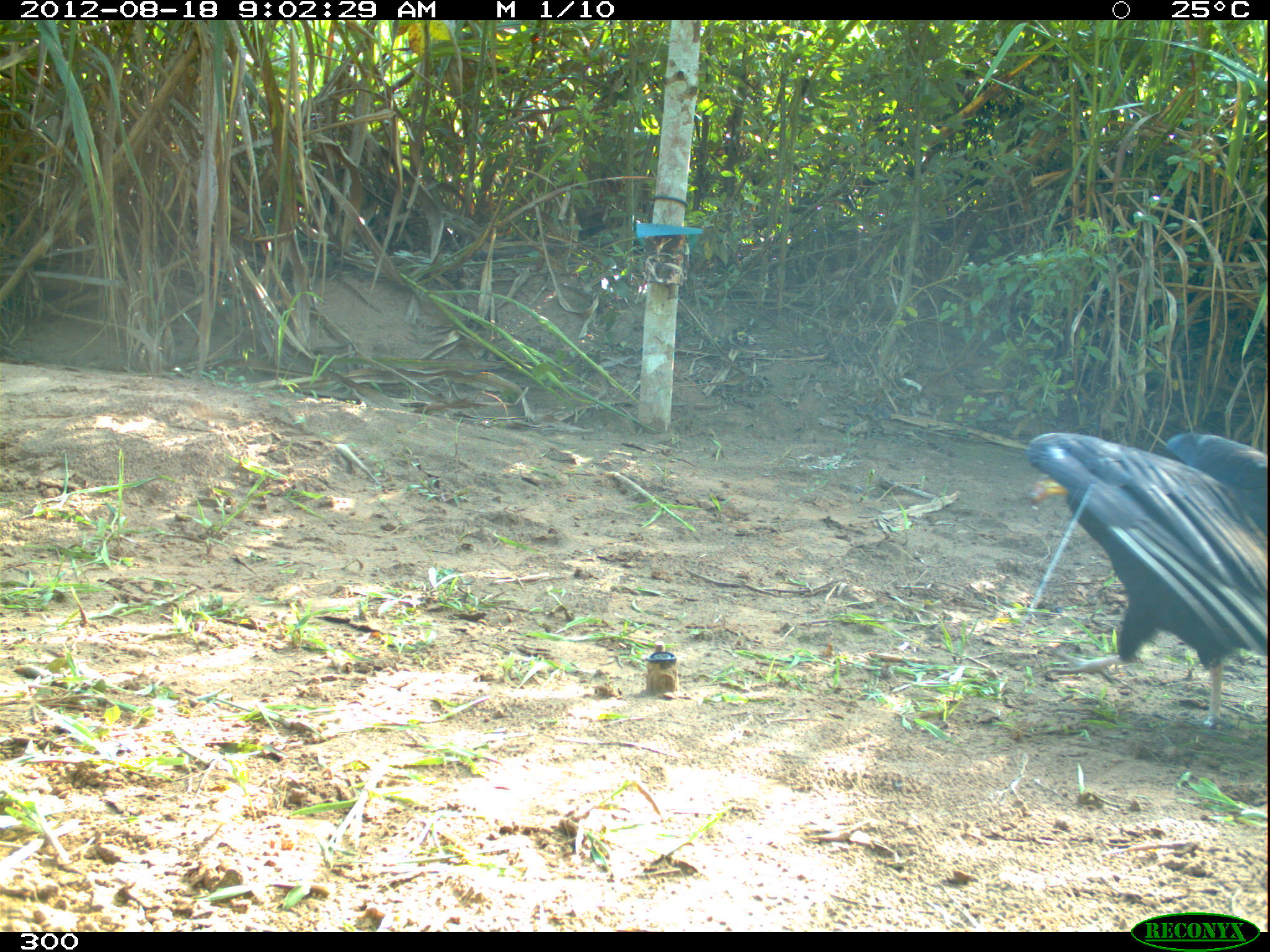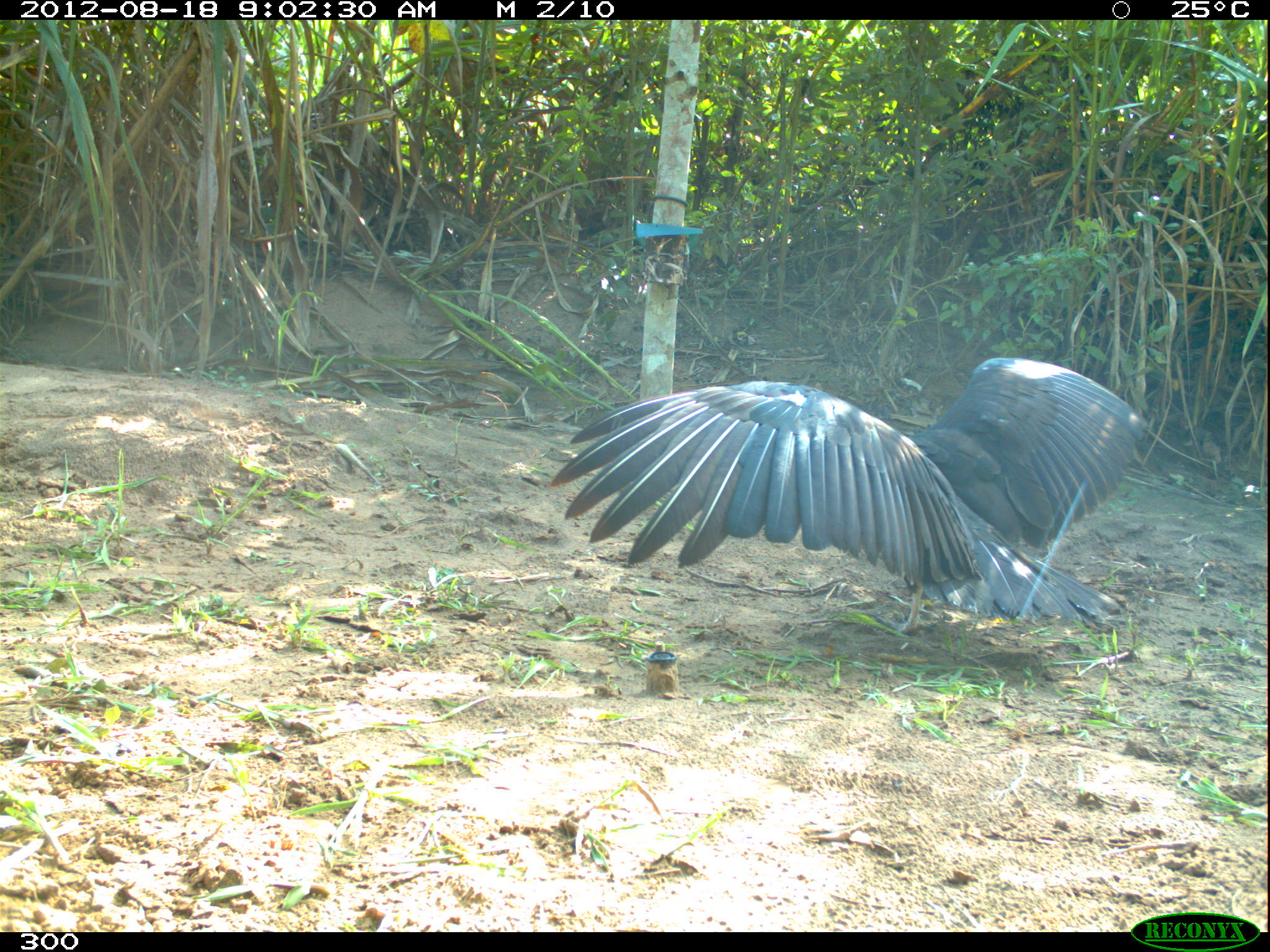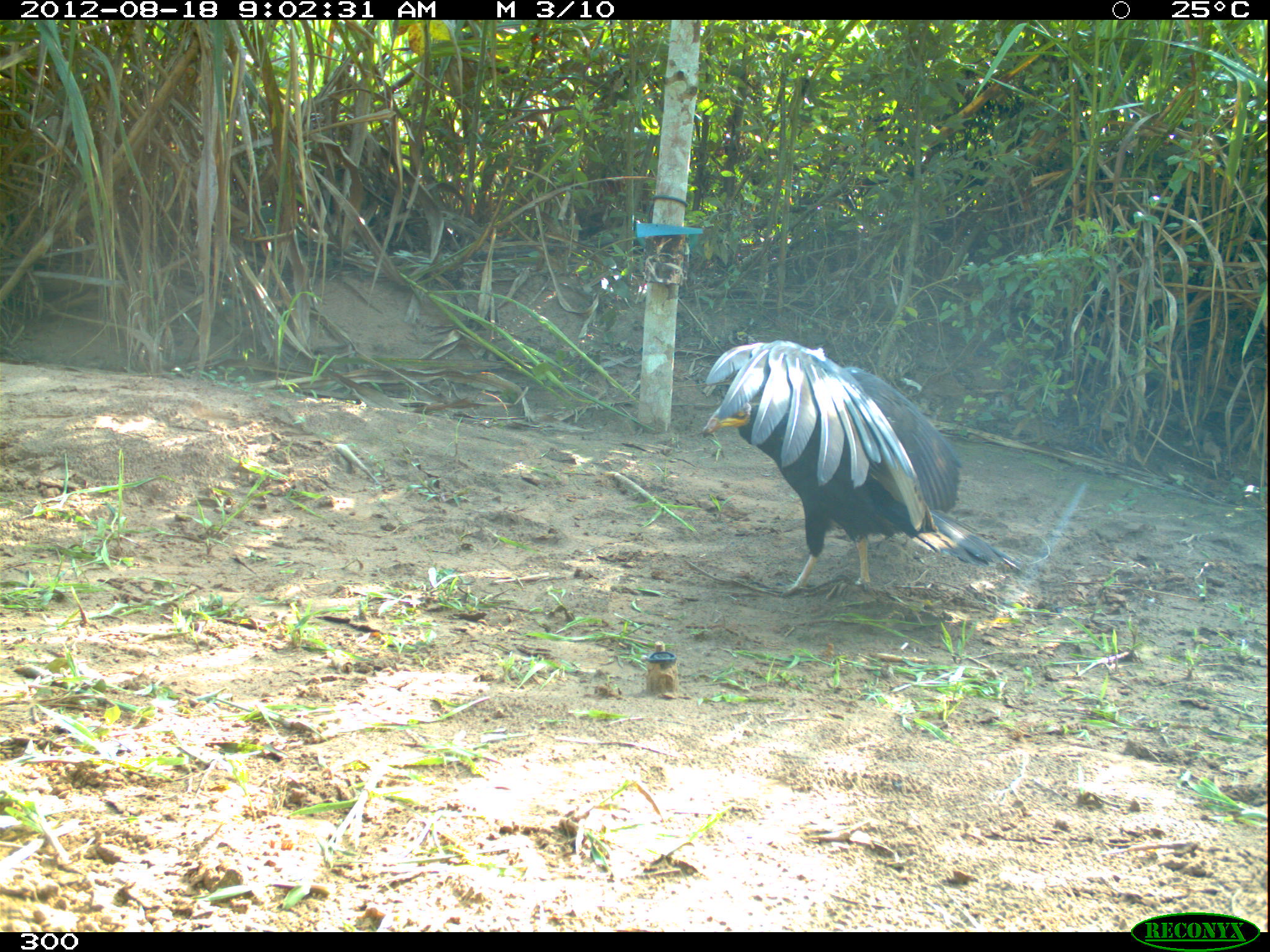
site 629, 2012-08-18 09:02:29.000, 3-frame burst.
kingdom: Animalia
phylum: Chordata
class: Aves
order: Accipitriformes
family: Accipitridae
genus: Buteogallus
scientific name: Buteogallus urubitinga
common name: great black hawk